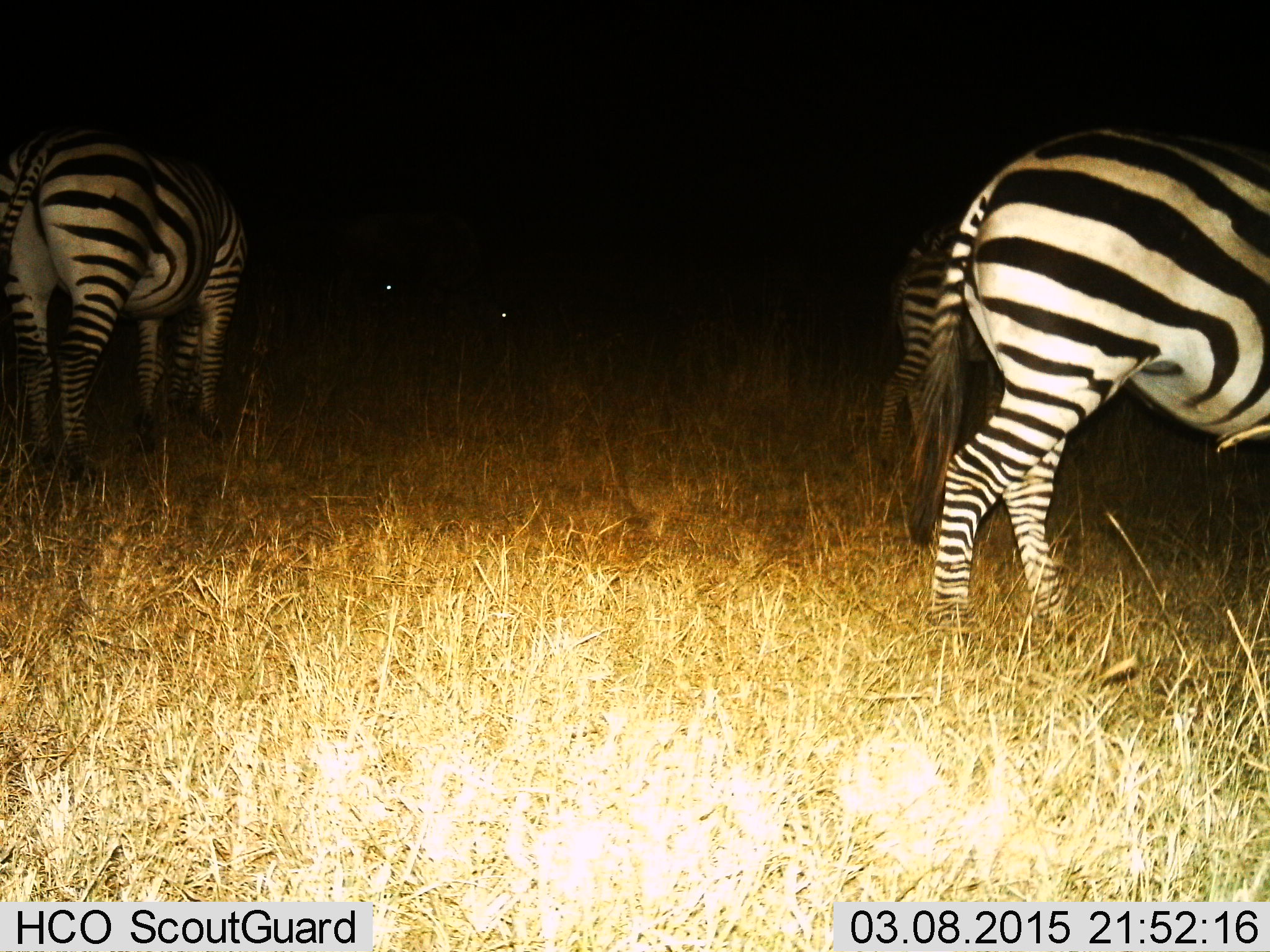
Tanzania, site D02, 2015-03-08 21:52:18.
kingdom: Animalia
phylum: Chordata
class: Mammalia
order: Perissodactyla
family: Equidae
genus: Equus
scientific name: Equus quagga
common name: plains zebra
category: zebra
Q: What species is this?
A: Zebra (plains zebra) (Equus quagga).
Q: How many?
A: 3.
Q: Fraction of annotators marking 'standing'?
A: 18%.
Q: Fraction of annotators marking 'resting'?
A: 0%.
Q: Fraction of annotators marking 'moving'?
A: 36%.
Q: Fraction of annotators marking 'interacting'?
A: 0%.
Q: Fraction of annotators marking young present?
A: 9%.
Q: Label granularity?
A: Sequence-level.